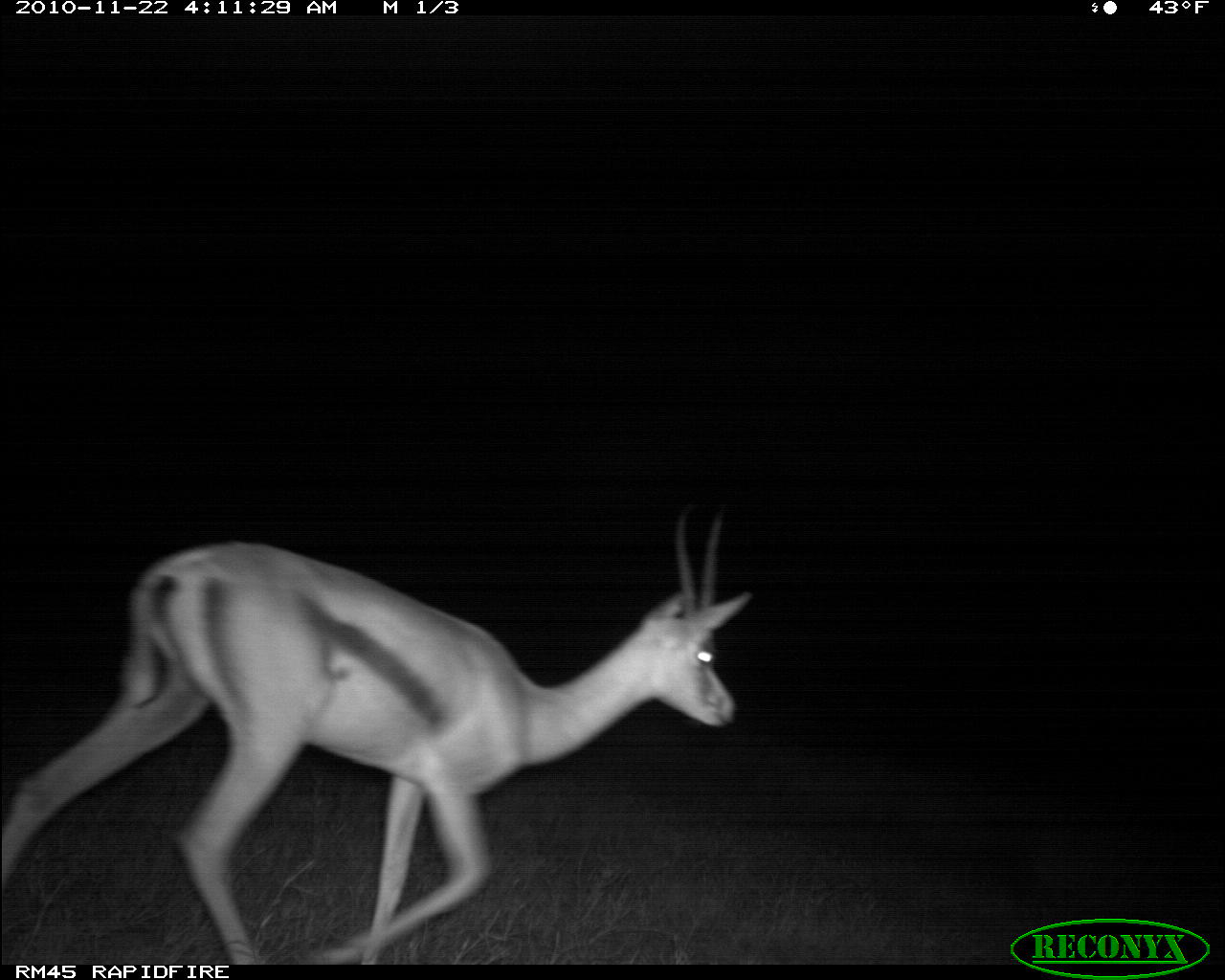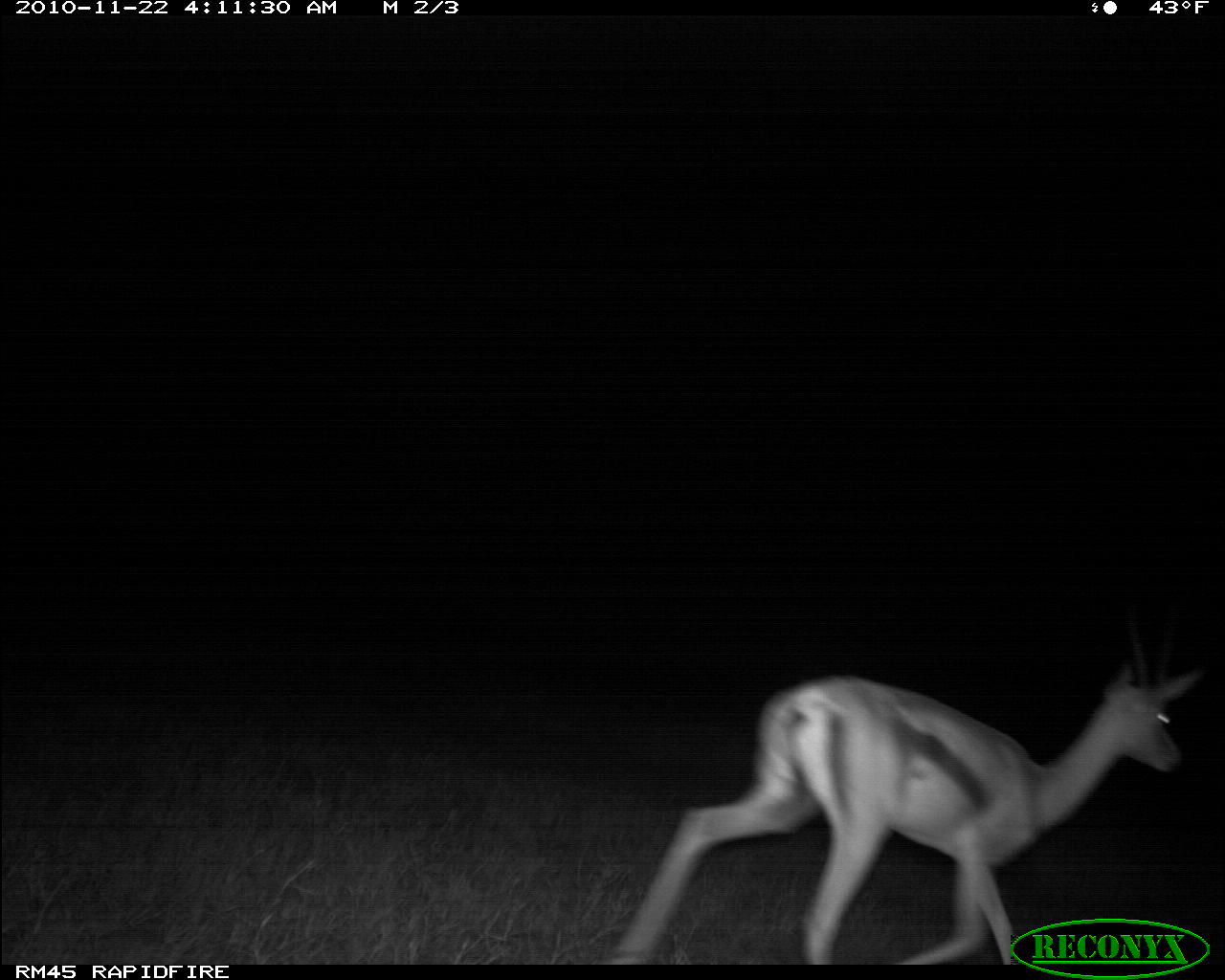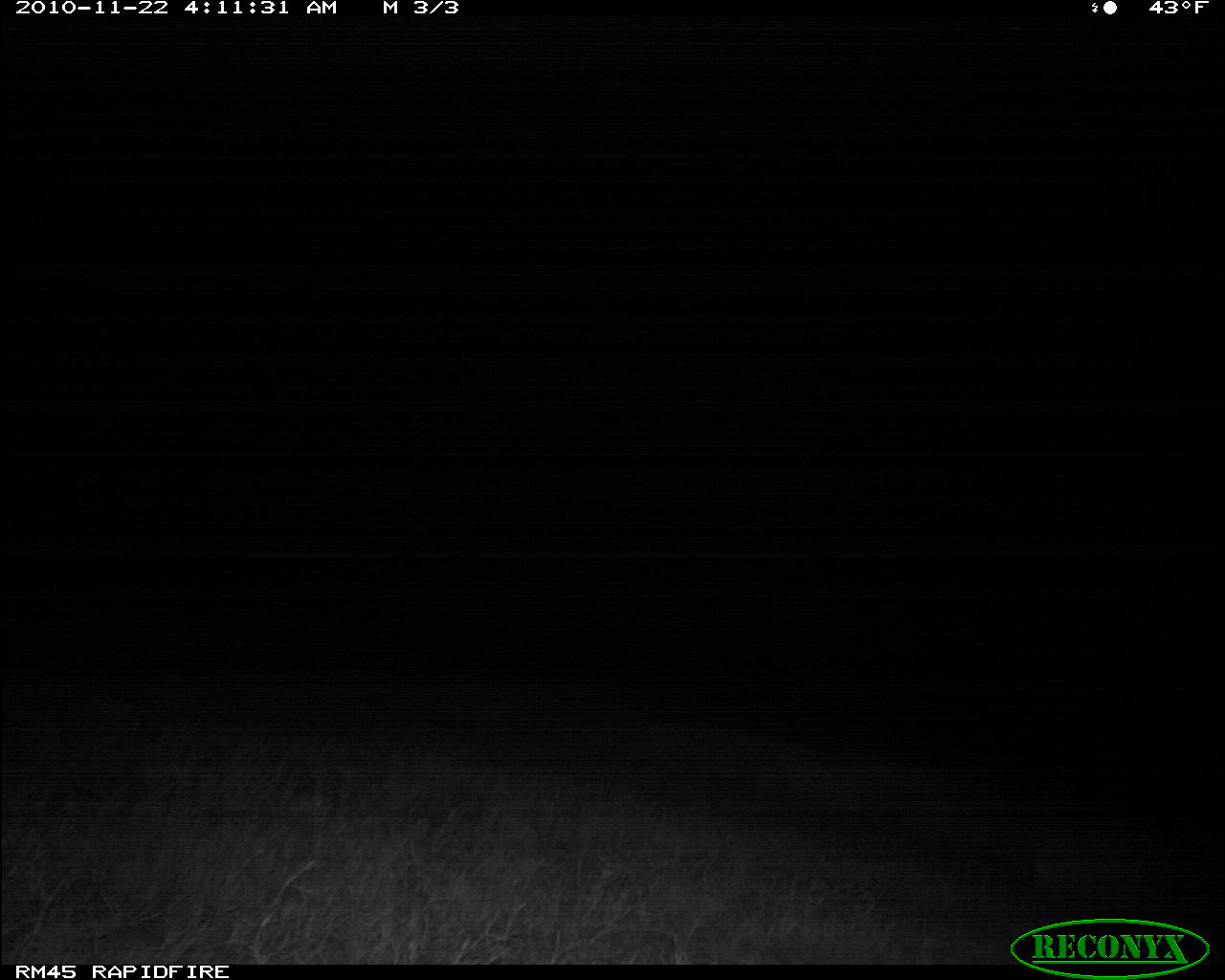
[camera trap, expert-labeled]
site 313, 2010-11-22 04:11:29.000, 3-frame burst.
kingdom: Animalia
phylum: Chordata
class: Mammalia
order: Artiodactyla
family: Bovidae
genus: Nanger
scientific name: Nanger granti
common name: grant's gazelle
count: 1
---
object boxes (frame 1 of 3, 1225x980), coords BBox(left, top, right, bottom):
nanger granti: BBox(0, 496, 755, 963)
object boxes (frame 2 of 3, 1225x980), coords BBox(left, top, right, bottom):
nanger granti: BBox(599, 594, 1207, 964)